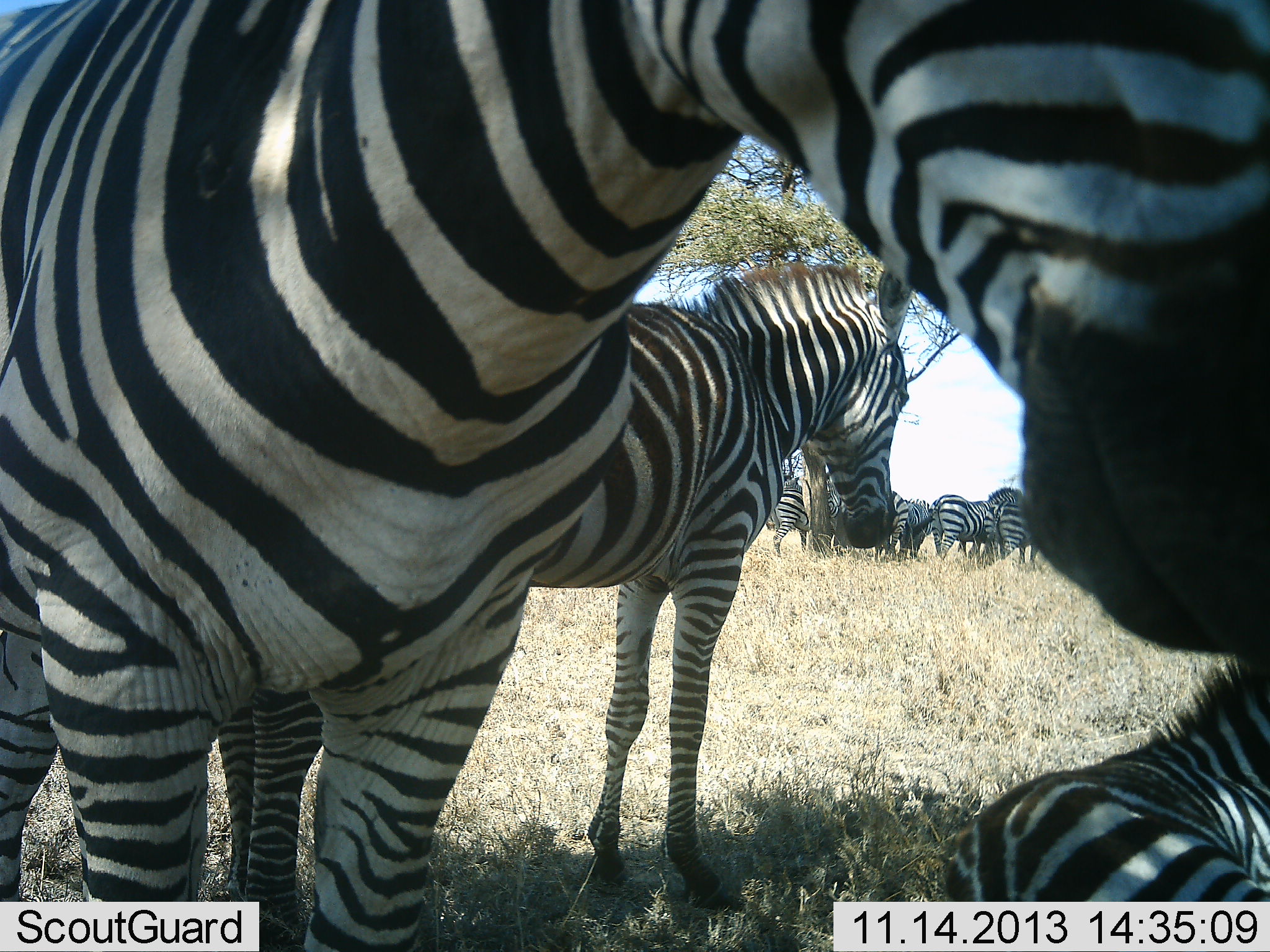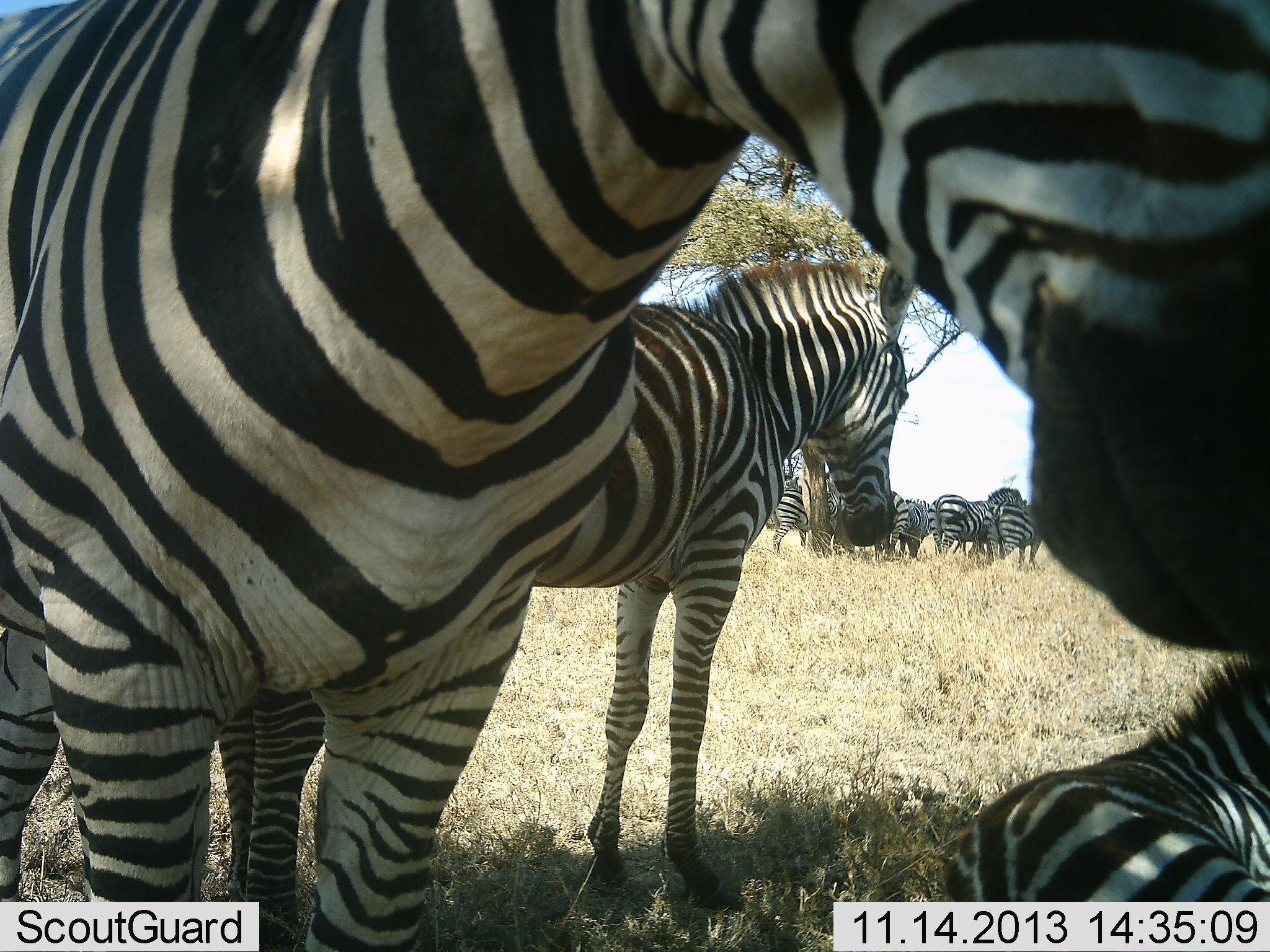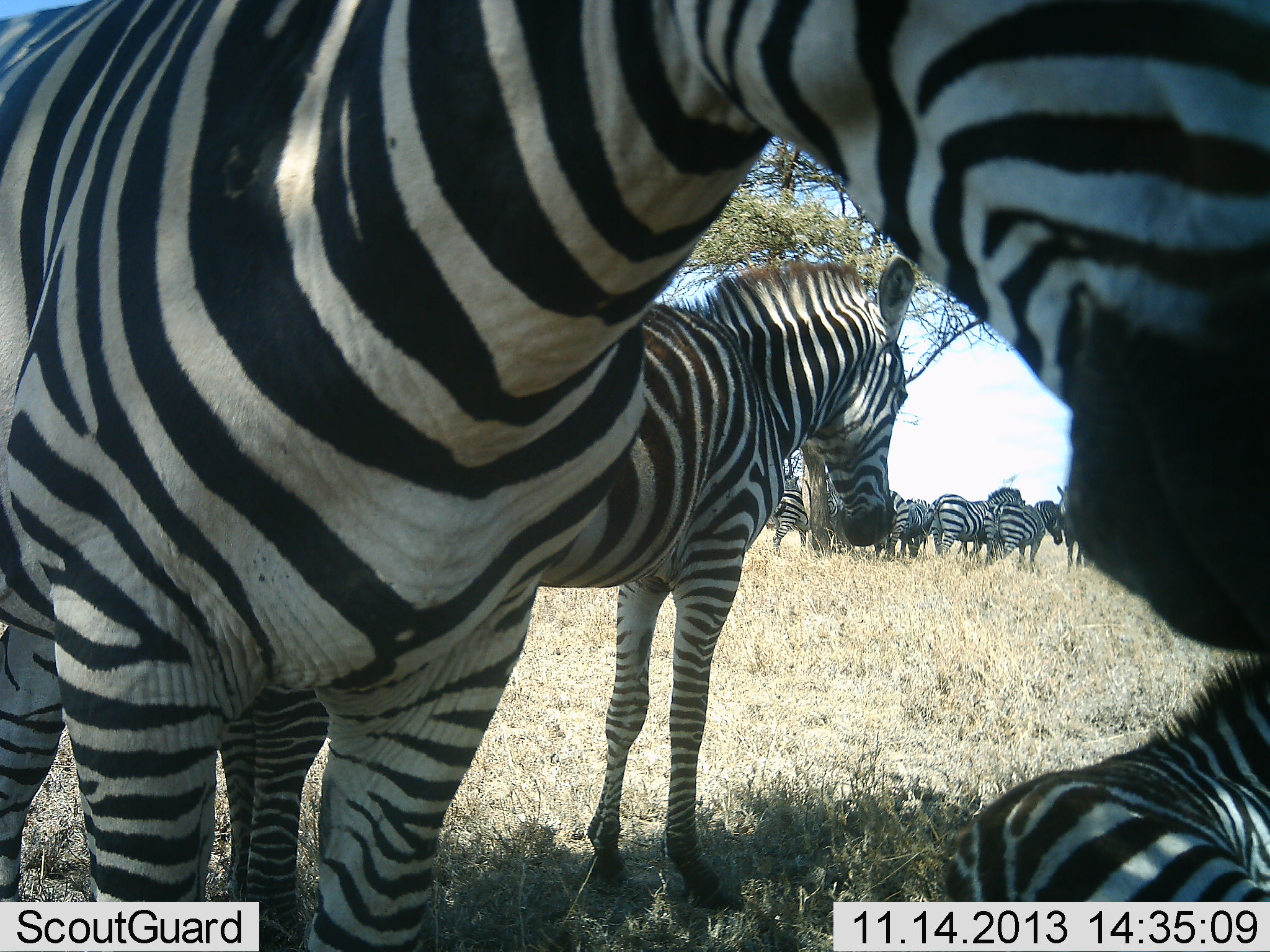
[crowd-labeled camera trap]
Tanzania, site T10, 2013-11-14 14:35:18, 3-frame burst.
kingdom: Animalia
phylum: Chordata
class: Mammalia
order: Perissodactyla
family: Equidae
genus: Equus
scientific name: Equus quagga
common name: plains zebra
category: zebra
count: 10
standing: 90%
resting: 80%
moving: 10%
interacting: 10%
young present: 20%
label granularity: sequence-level